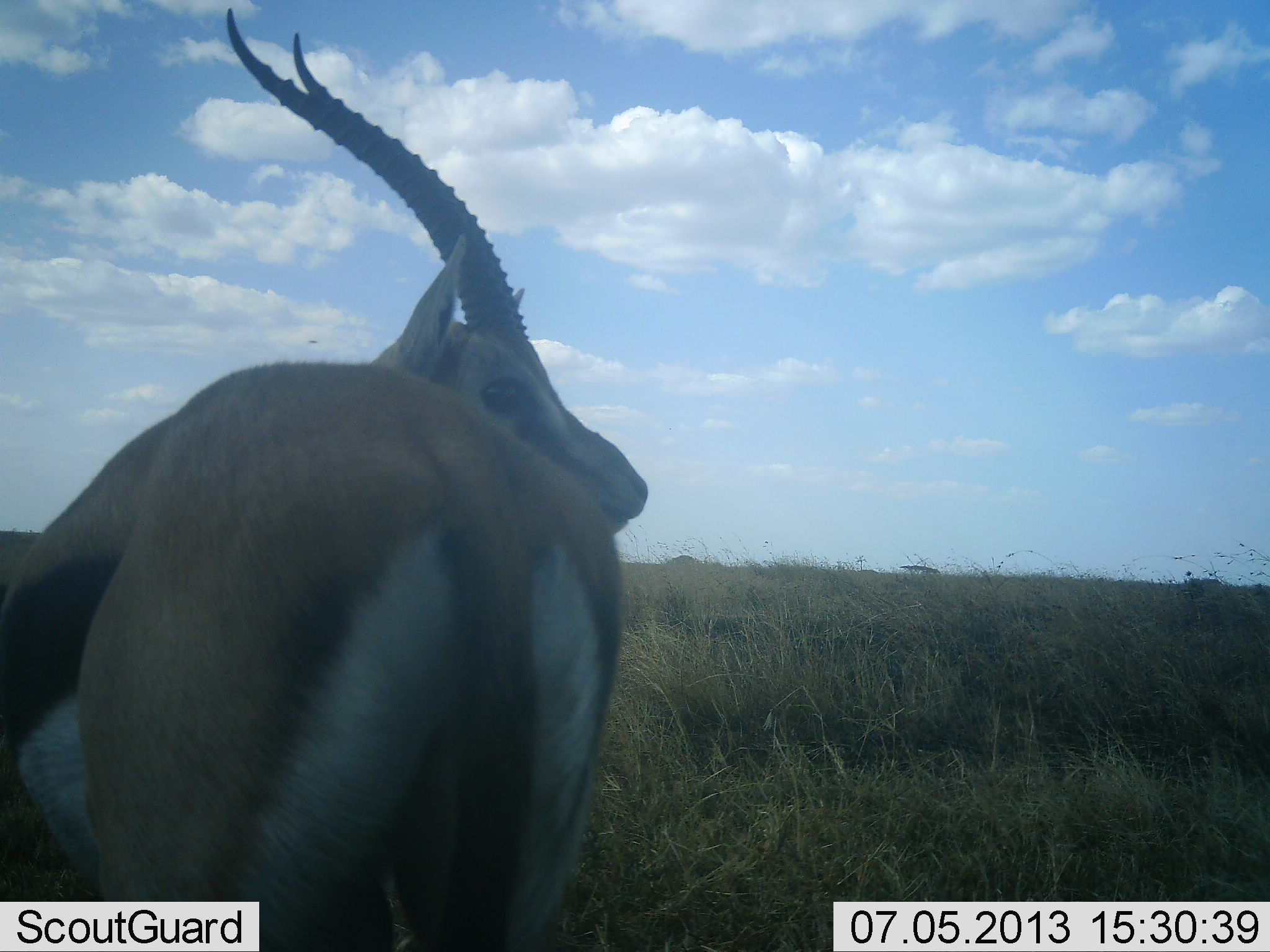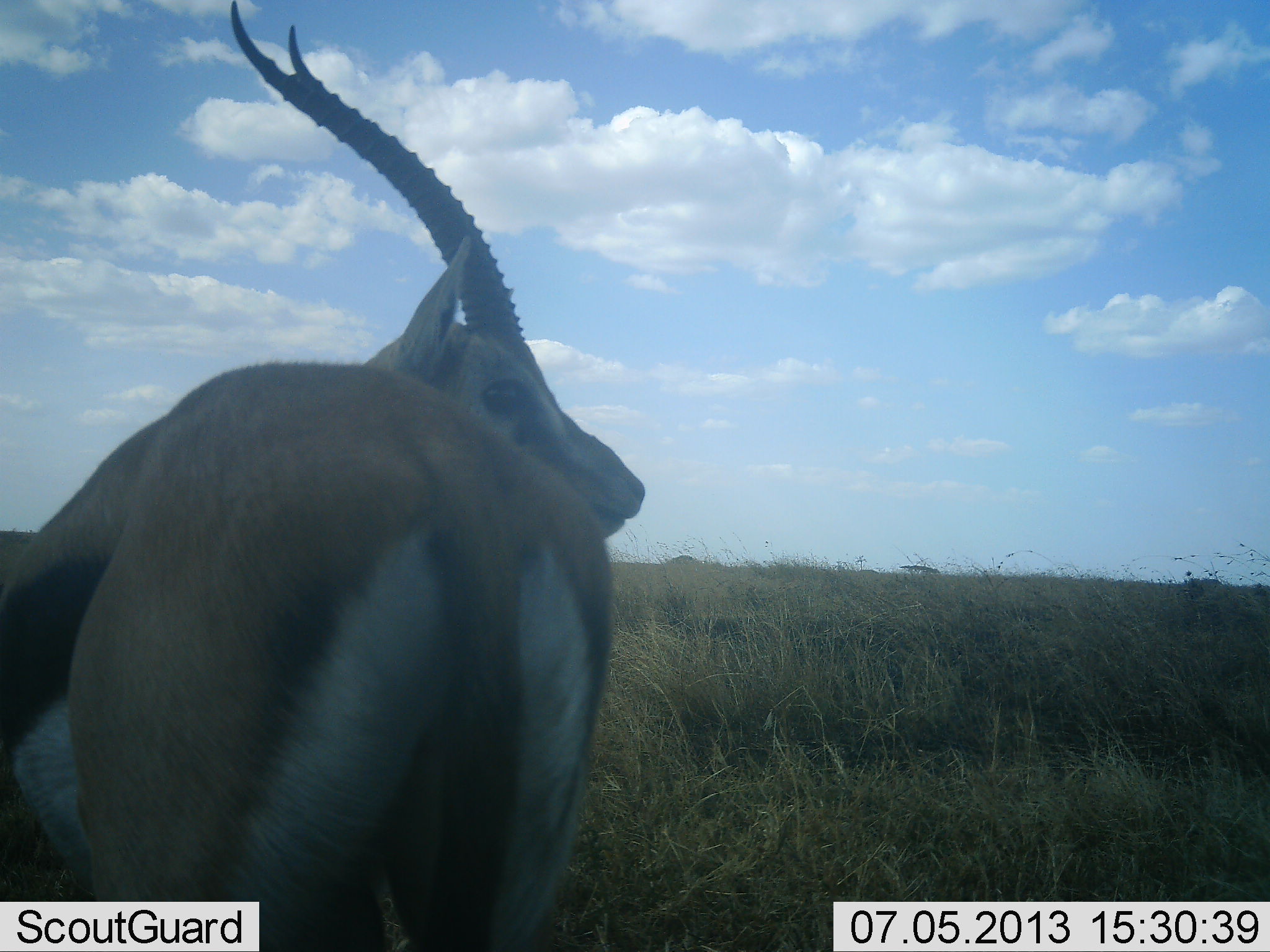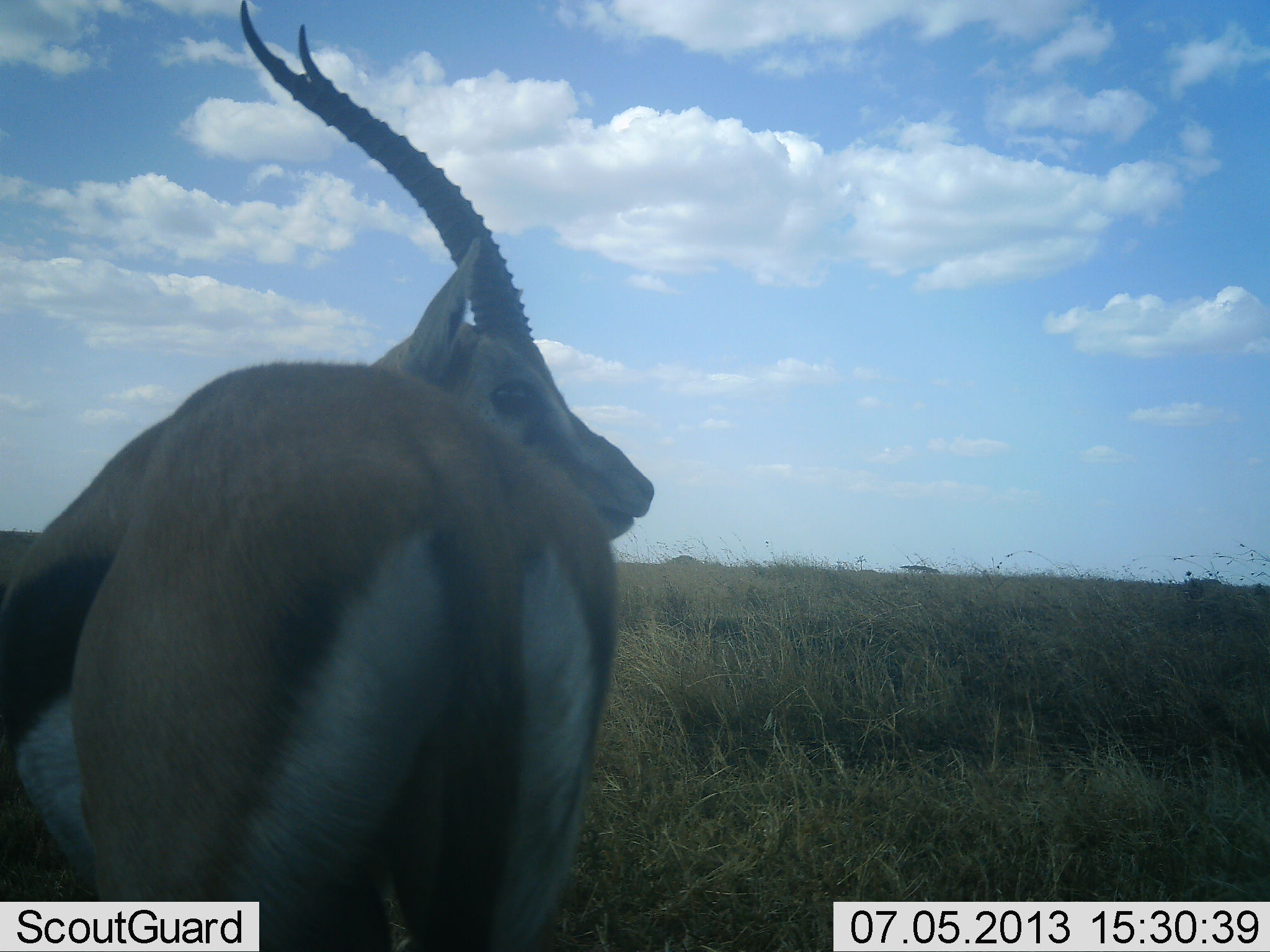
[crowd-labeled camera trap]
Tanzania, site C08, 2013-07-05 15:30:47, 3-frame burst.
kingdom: Animalia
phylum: Chordata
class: Mammalia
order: Artiodactyla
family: Bovidae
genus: Eudorcas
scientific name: Eudorcas thomsonii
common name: thomson's gazelle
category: gazellethomsons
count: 1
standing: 91%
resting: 0%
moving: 9%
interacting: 0%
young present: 0%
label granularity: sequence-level